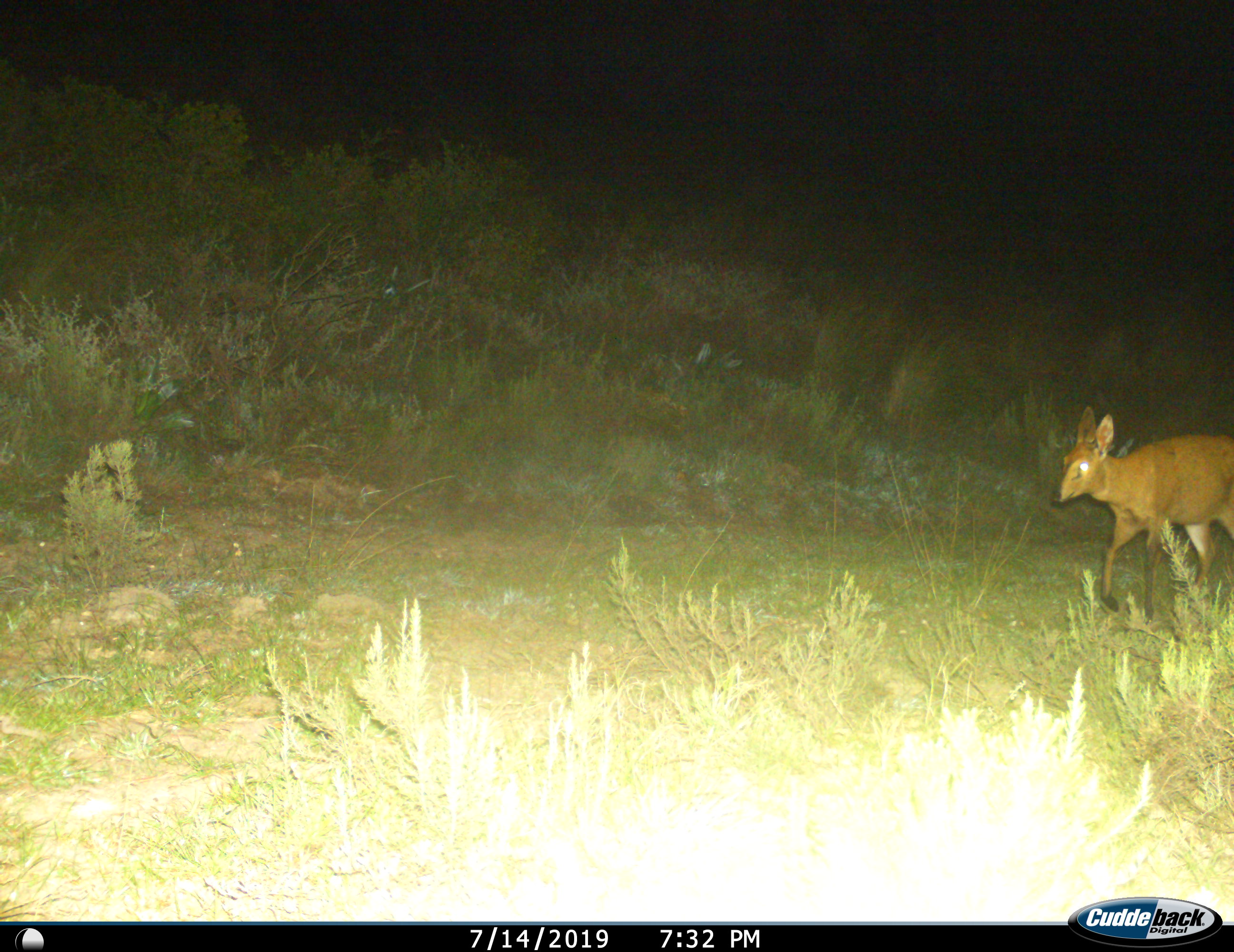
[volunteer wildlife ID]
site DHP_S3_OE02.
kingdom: Animalia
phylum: Chordata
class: Mammalia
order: Artiodactyla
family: Bovidae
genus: Sylvicapra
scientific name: Sylvicapra grimmia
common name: common duiker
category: duikercommongrey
Duikercommongrey (common duiker) (Sylvicapra grimmia), count 1. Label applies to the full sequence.